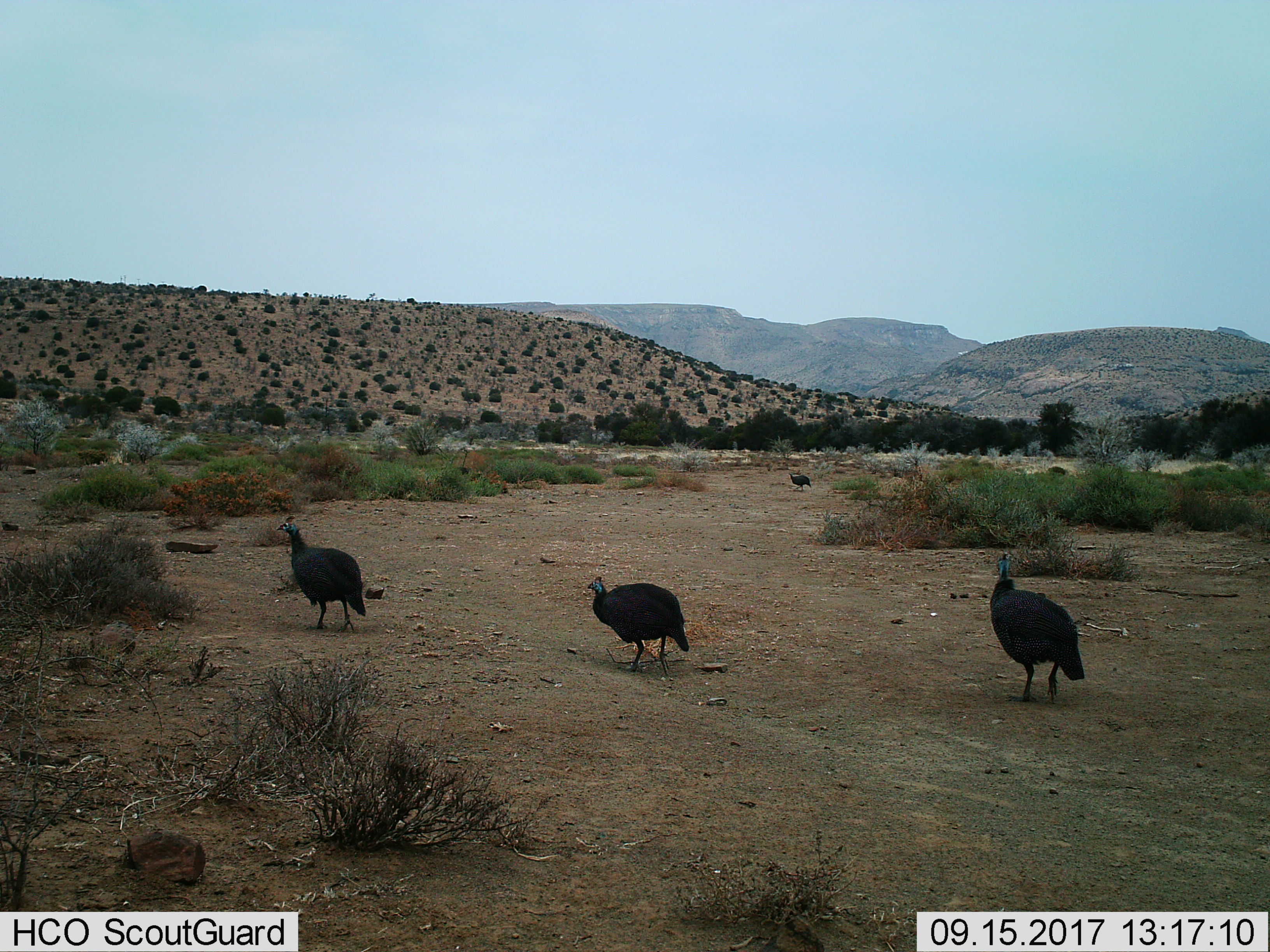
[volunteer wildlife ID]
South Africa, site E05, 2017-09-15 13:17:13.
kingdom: Animalia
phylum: Chordata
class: Aves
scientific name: Aves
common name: bird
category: birdother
Birdother (bird) (Aves), count 4. Behavior (volunteer vote fractions): standing 44%, resting 0%, moving 67%, interacting 0%. Young present (vote fraction): 0%. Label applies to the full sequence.